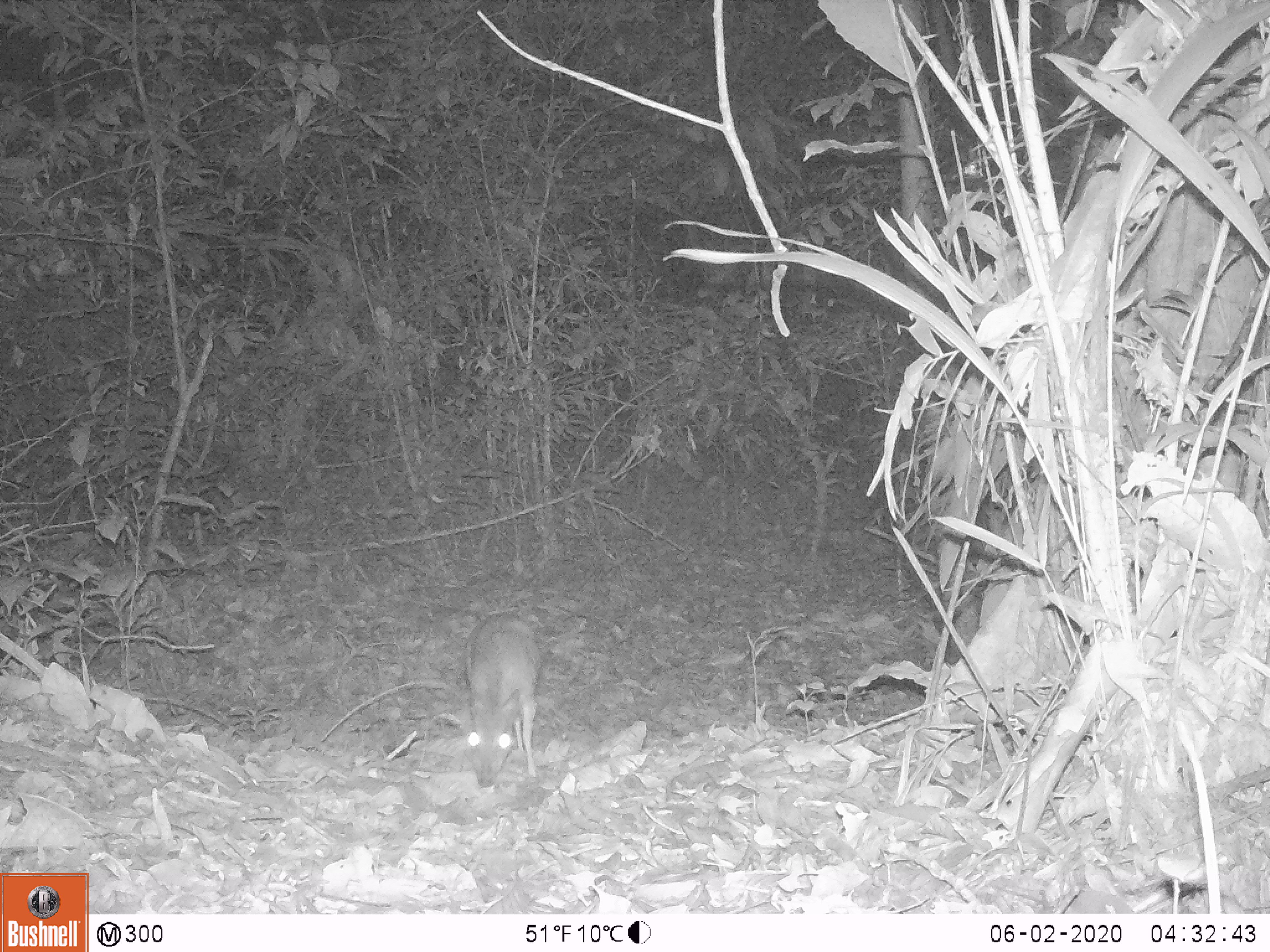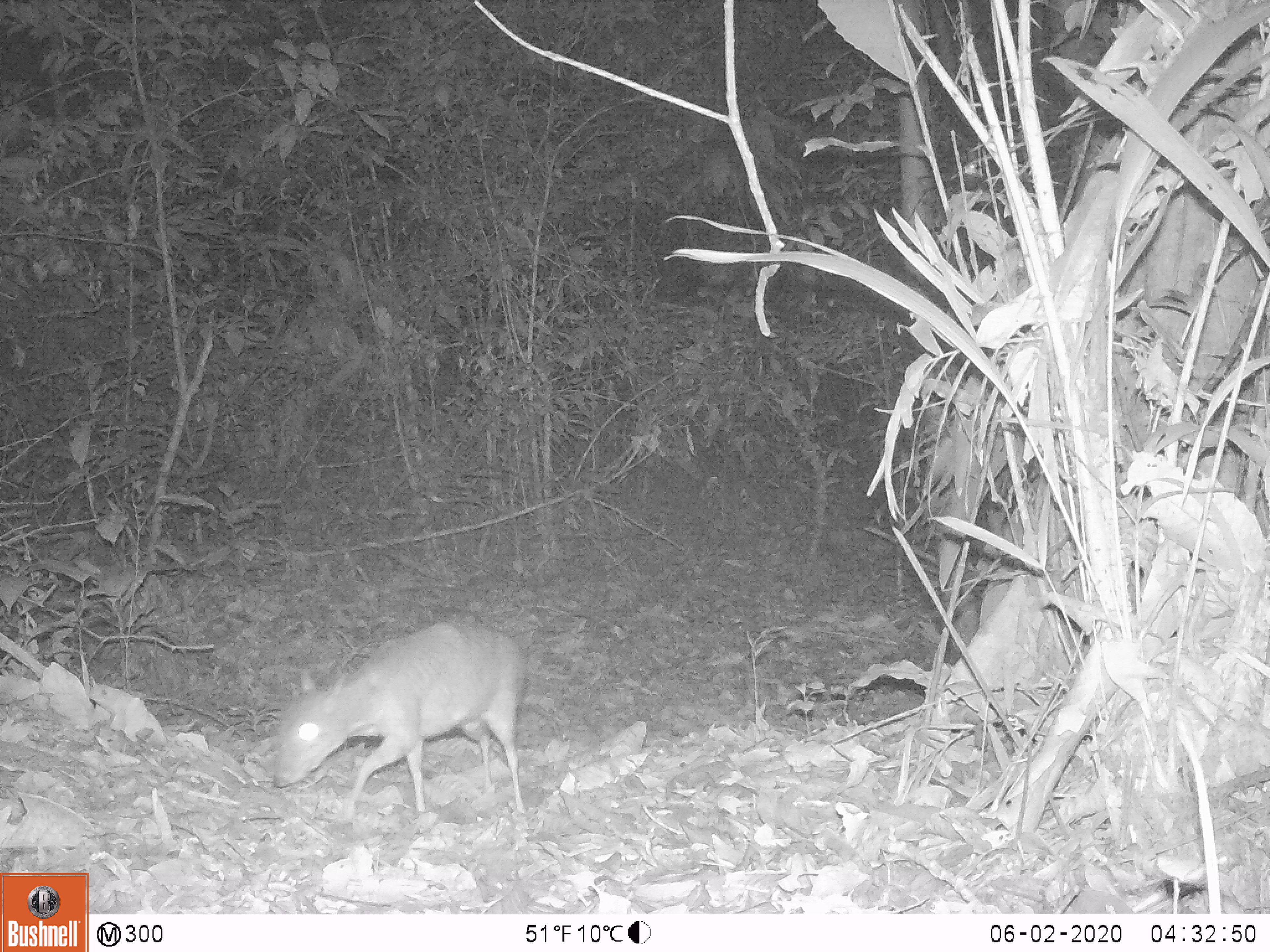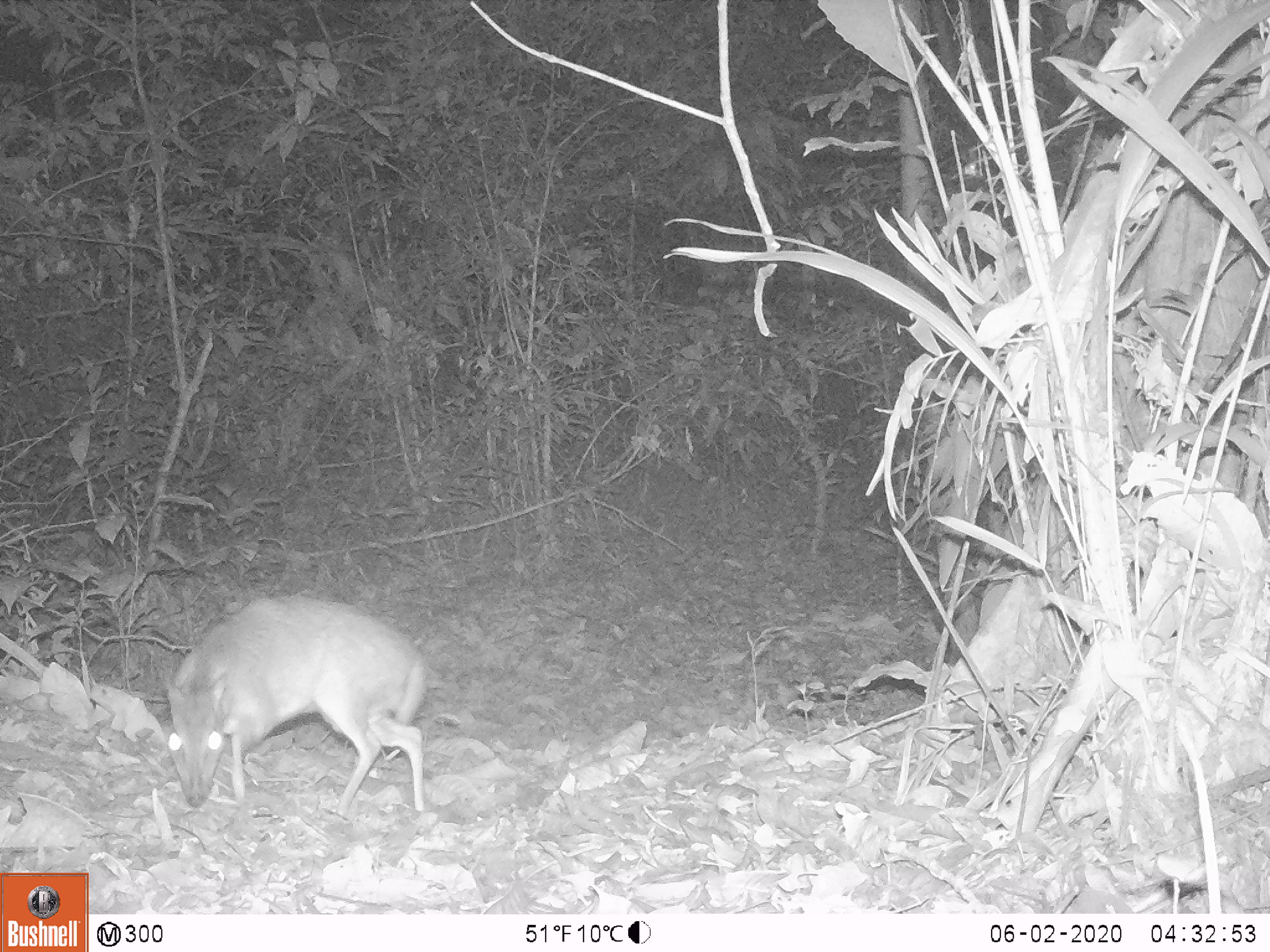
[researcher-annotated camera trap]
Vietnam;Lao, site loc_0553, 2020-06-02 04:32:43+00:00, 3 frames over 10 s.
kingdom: Animalia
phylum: Chordata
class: Mammalia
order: Artiodactyla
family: Tragulidae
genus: Moschiola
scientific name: Moschiola meminna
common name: chevrotain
Chevrotain (Moschiola meminna). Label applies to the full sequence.